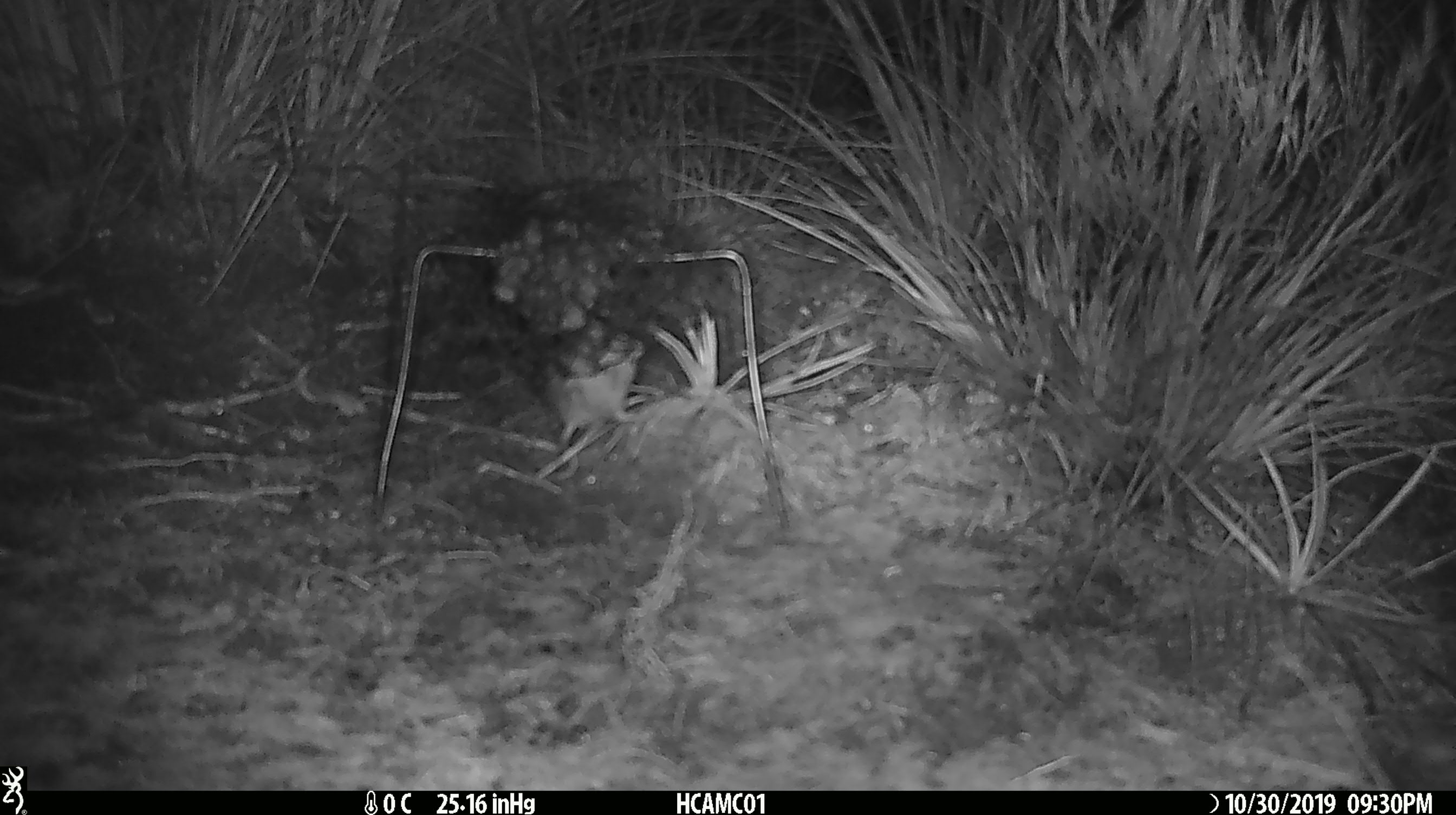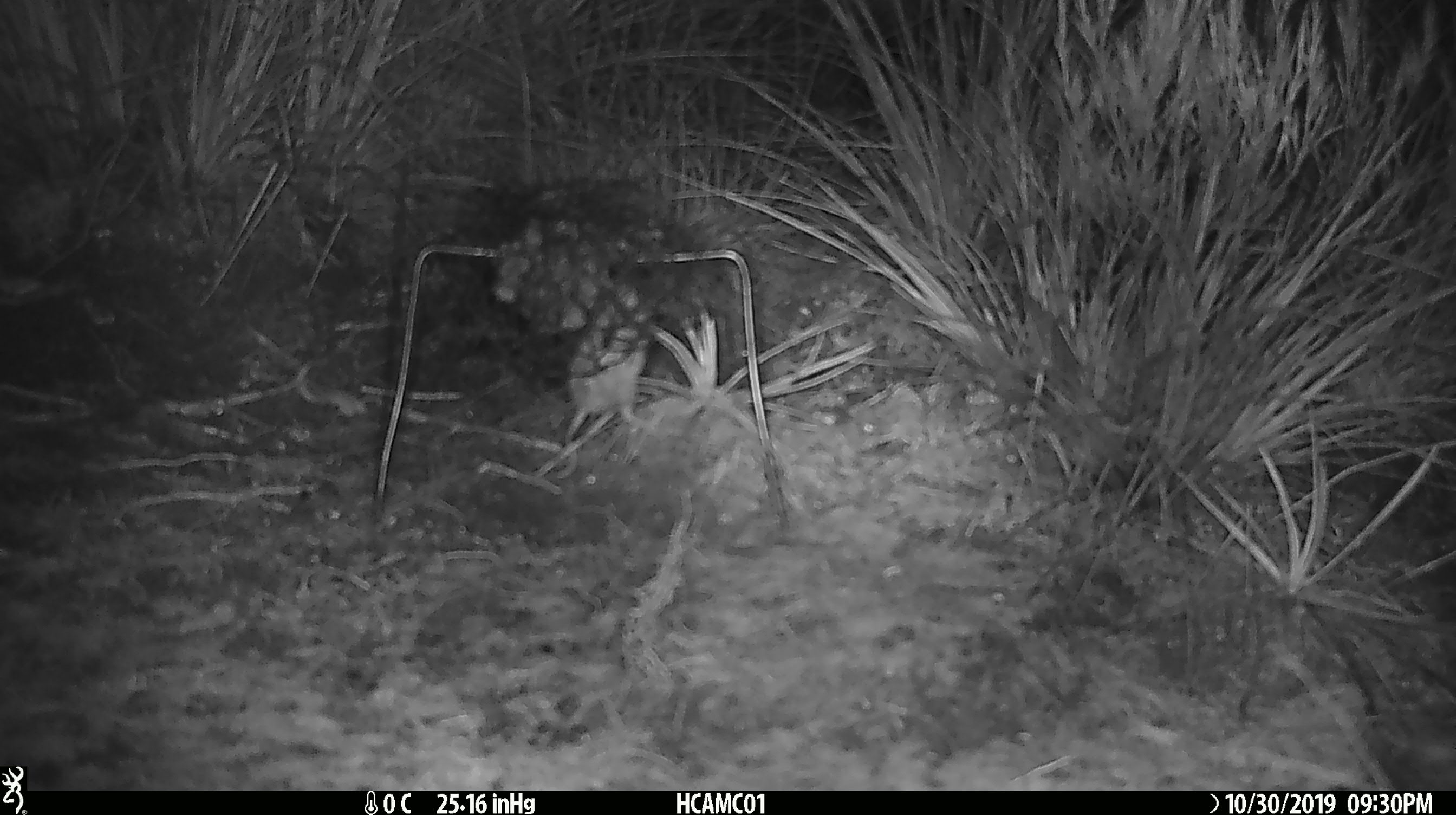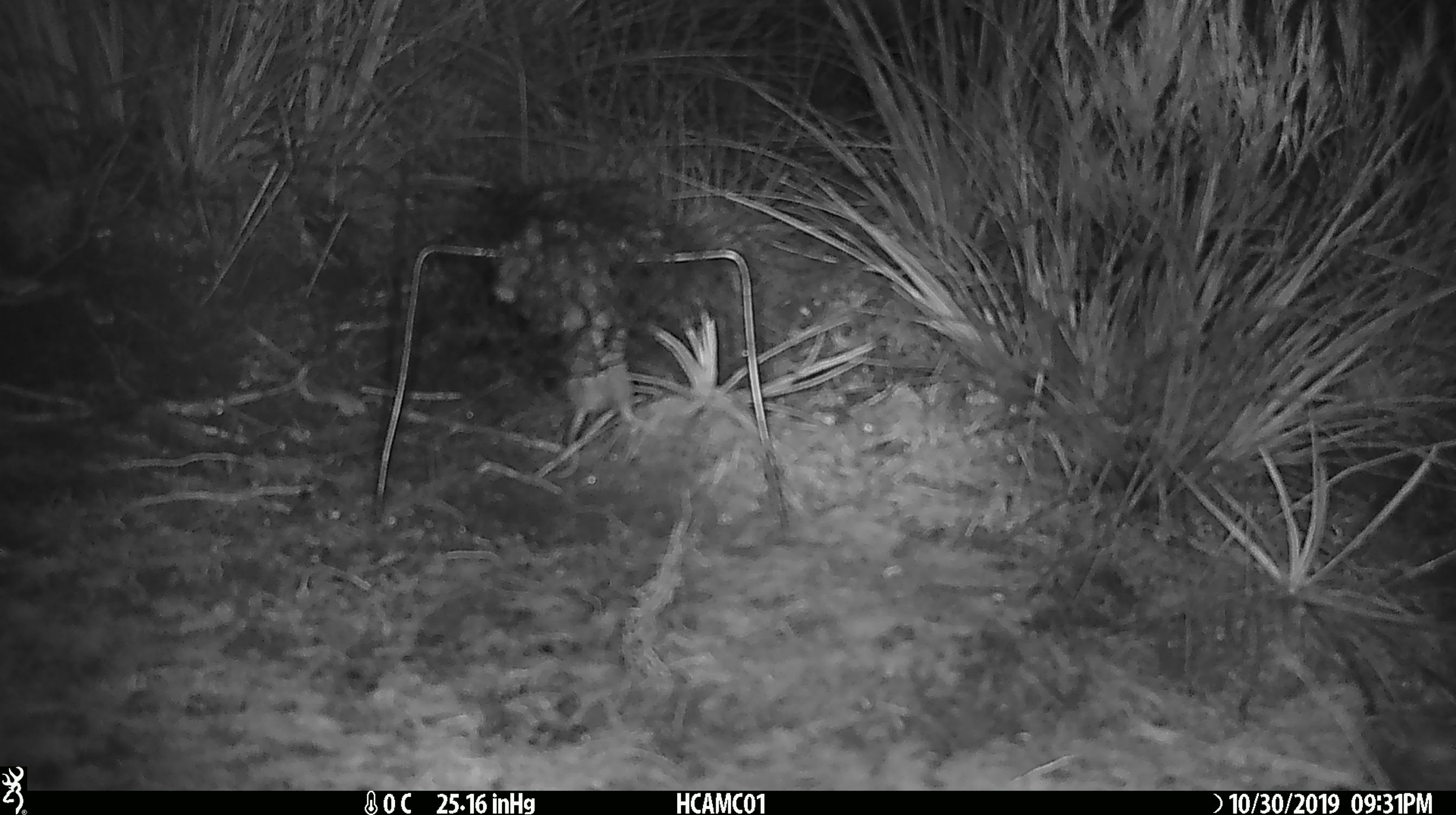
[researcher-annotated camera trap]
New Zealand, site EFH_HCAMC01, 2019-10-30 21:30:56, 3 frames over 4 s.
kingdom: Animalia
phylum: Chordata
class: Mammalia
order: Rodentia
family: Muridae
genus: Mus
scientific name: Mus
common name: mouse